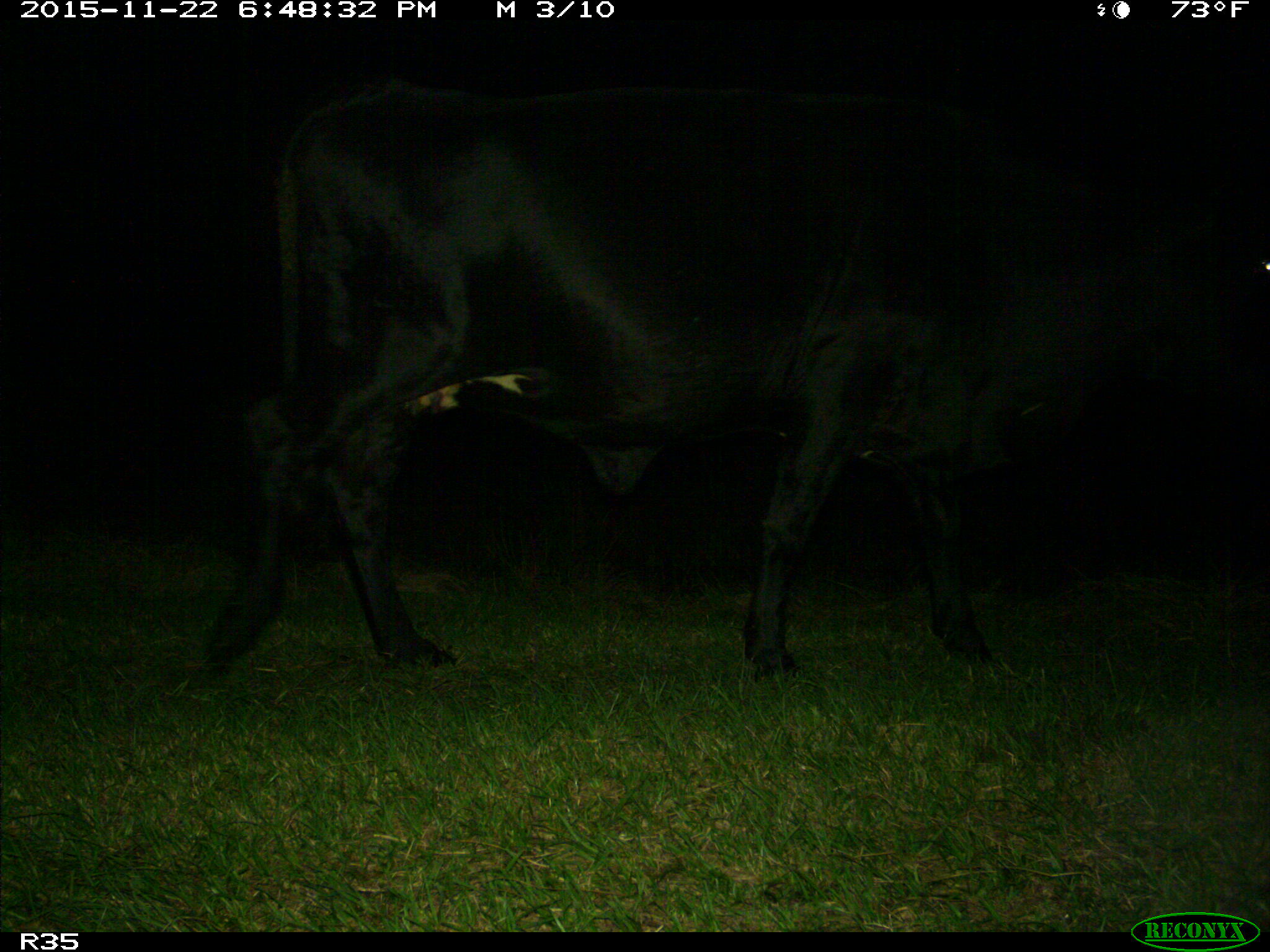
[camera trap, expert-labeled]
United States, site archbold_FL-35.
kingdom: Animalia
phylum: Chordata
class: Mammalia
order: Artiodactyla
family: Bovidae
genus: Bos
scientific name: Bos taurus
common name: domestic cow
Bos taurus (domestic cow).